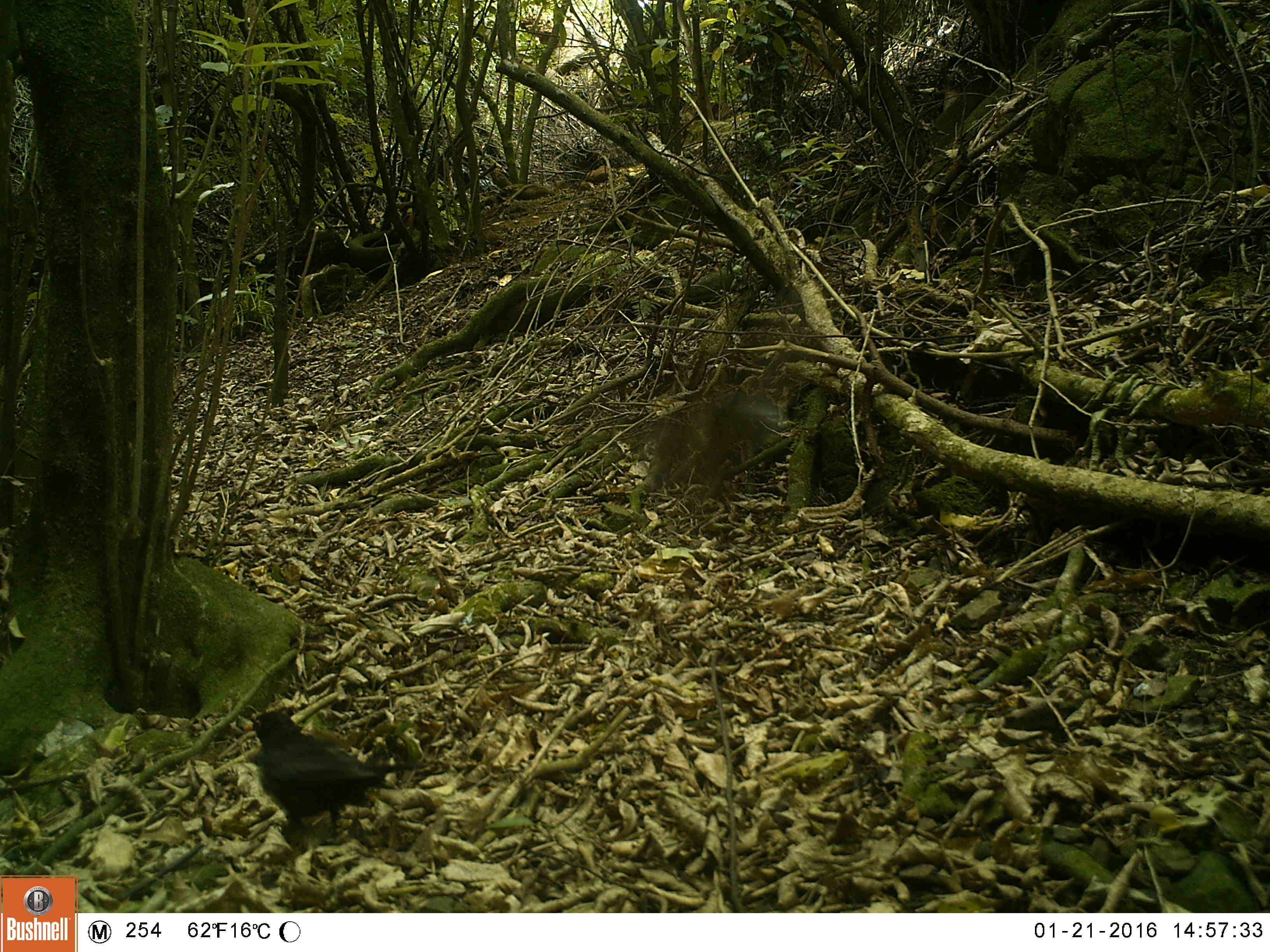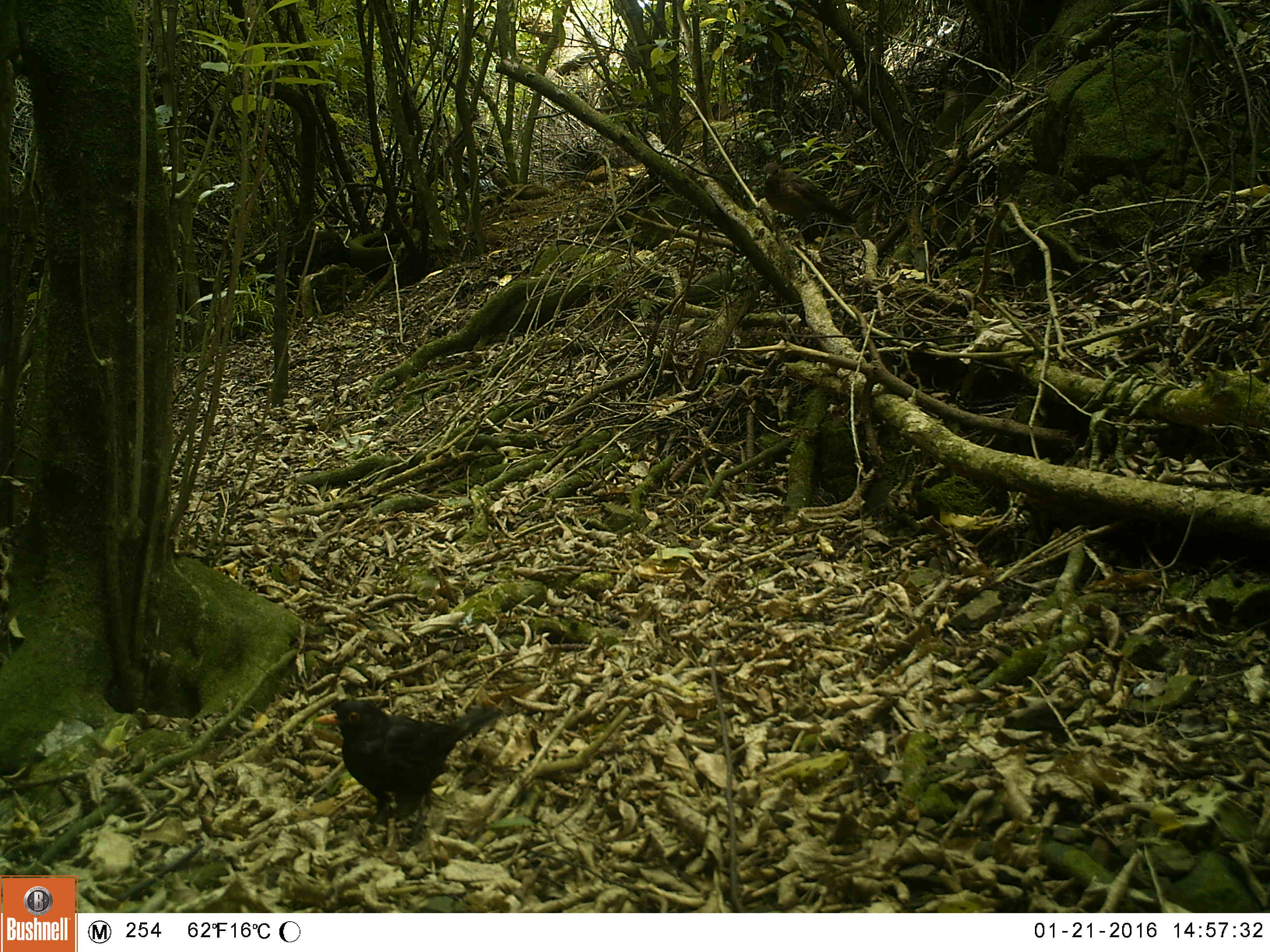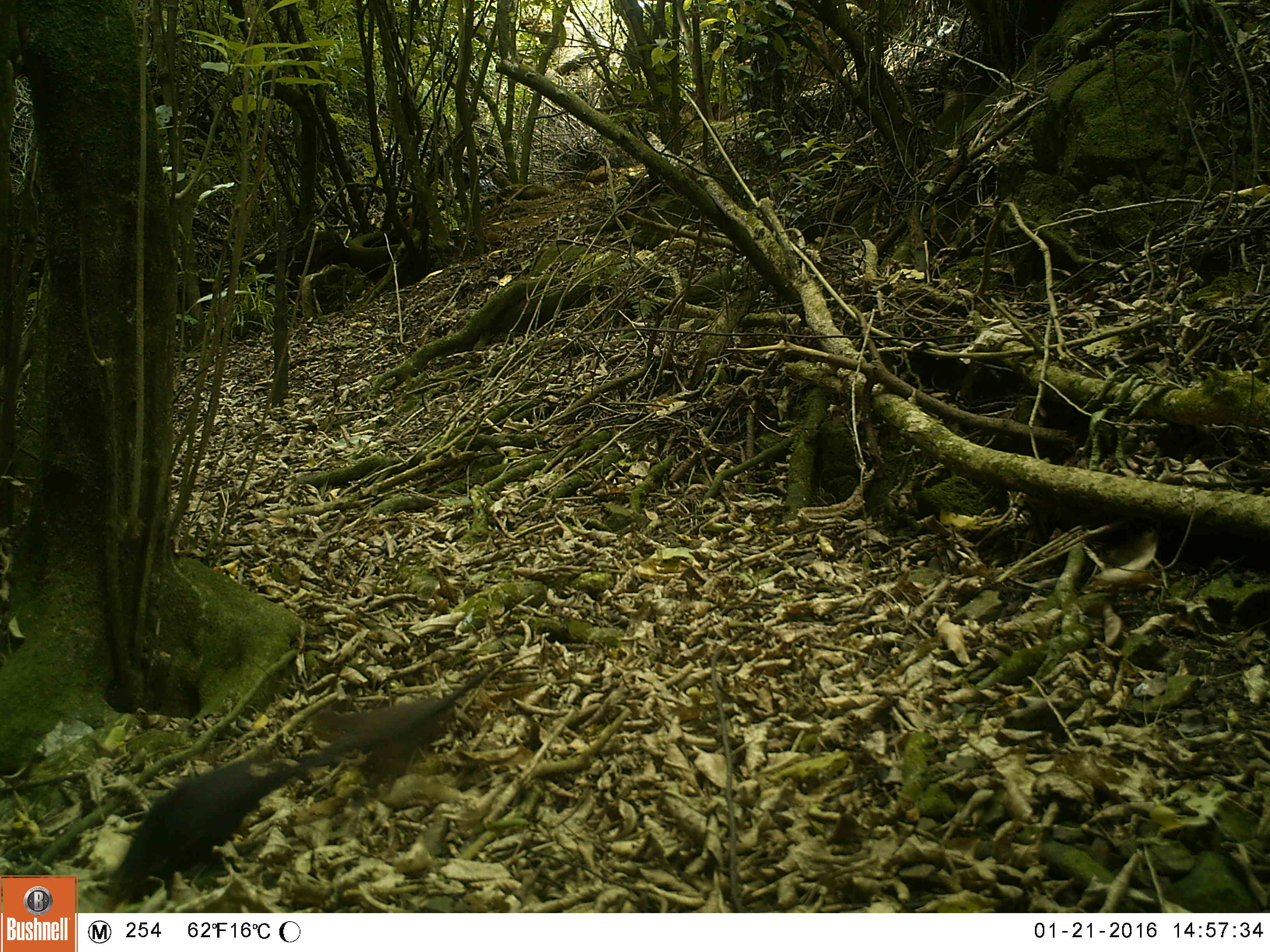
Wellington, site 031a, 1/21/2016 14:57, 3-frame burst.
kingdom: Animalia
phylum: Chordata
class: Aves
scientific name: Aves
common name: bird